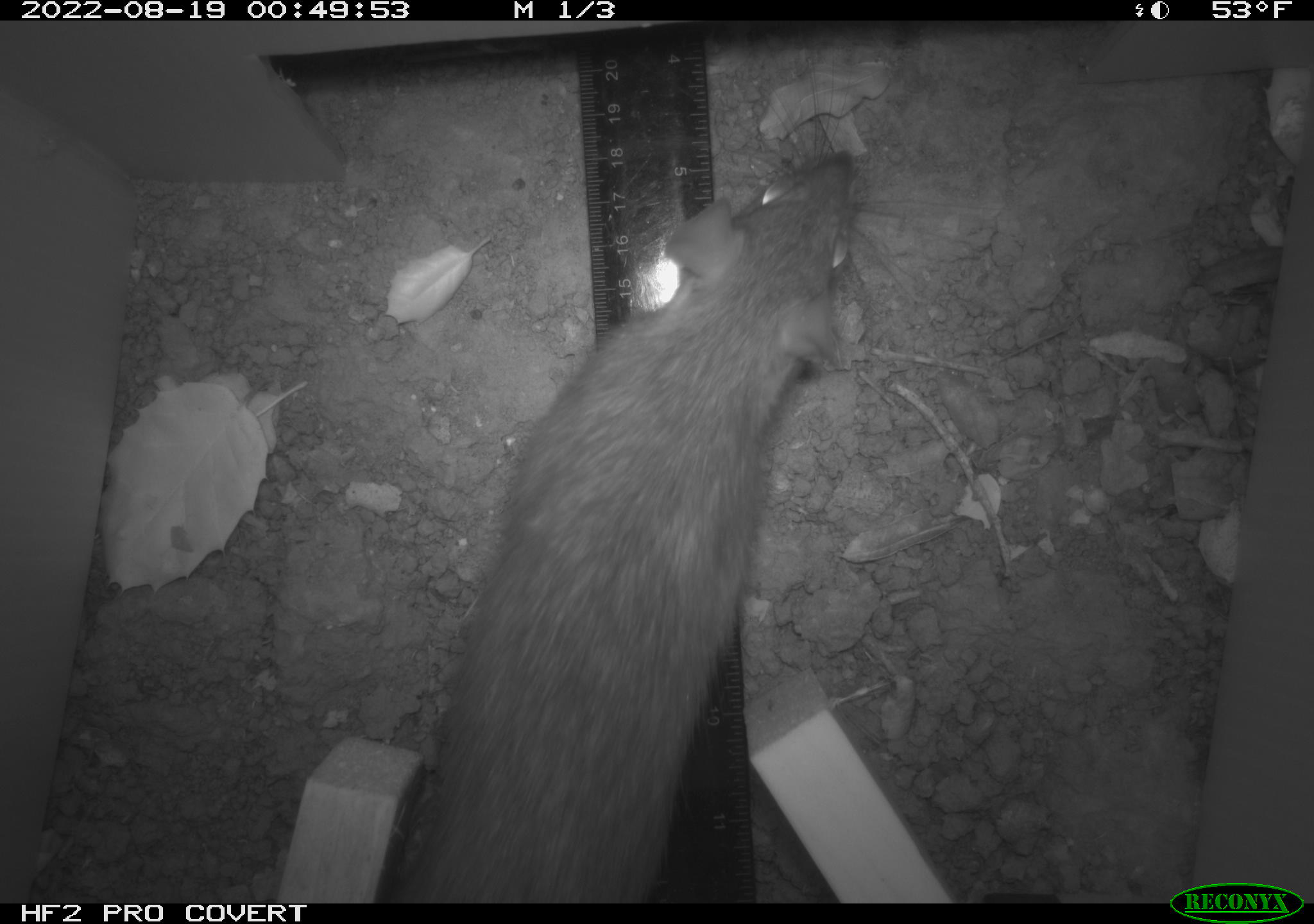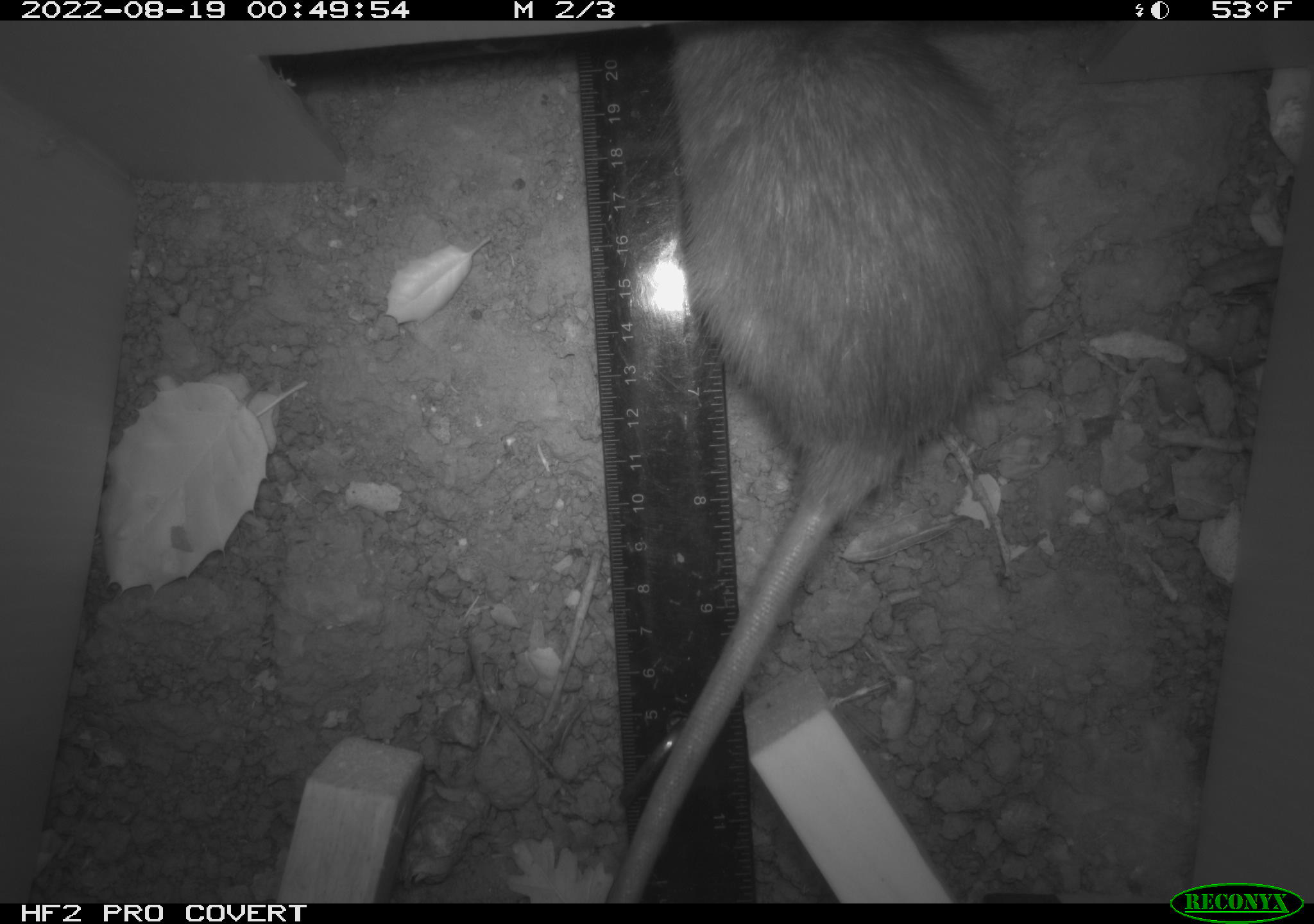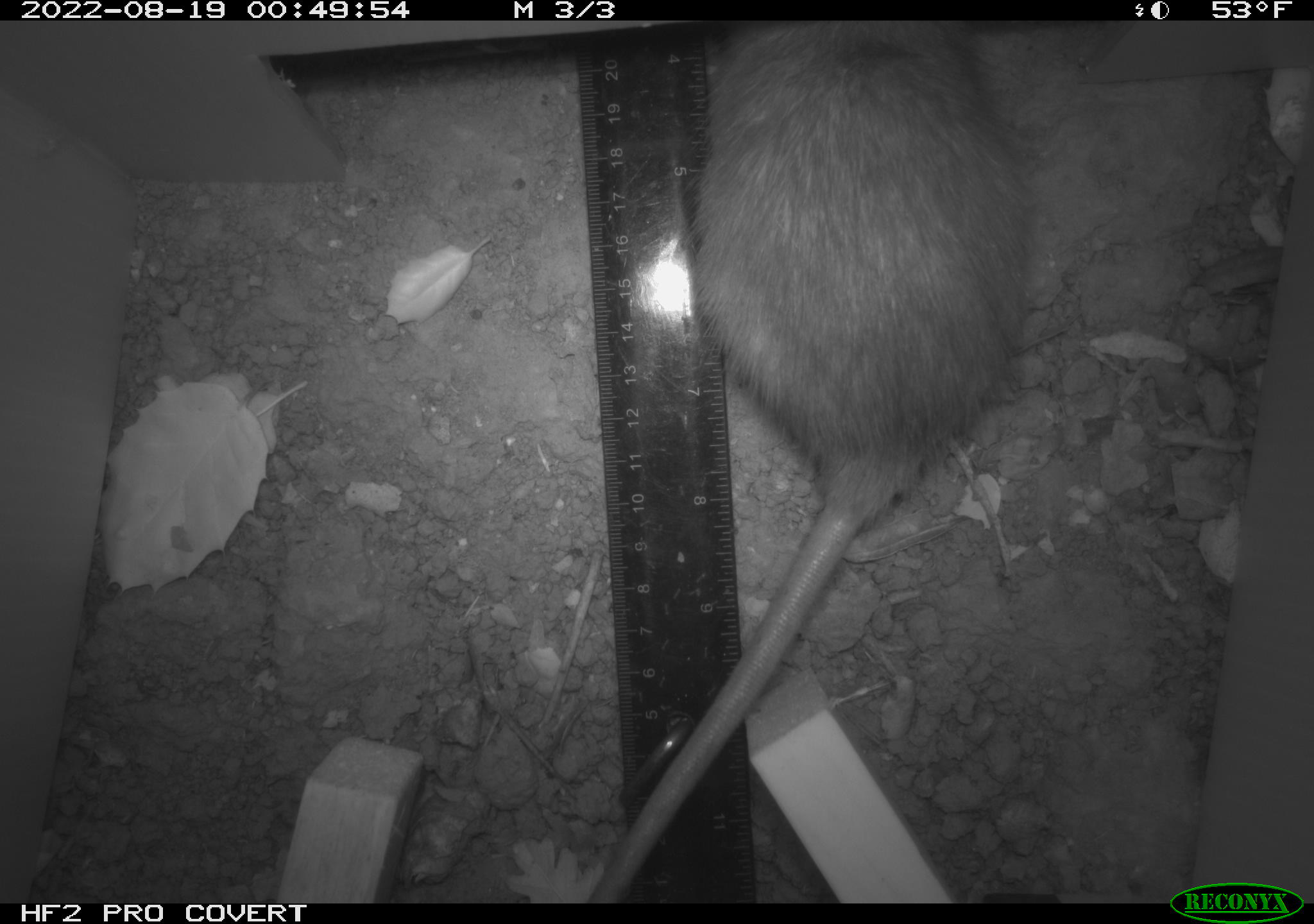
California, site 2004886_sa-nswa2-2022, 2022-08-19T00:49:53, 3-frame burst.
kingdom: Animalia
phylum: Chordata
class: Mammalia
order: Rodentia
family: Muridae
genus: Rattus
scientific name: Rattus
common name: rat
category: rattus species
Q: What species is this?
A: Rattus species (rat) (Rattus).